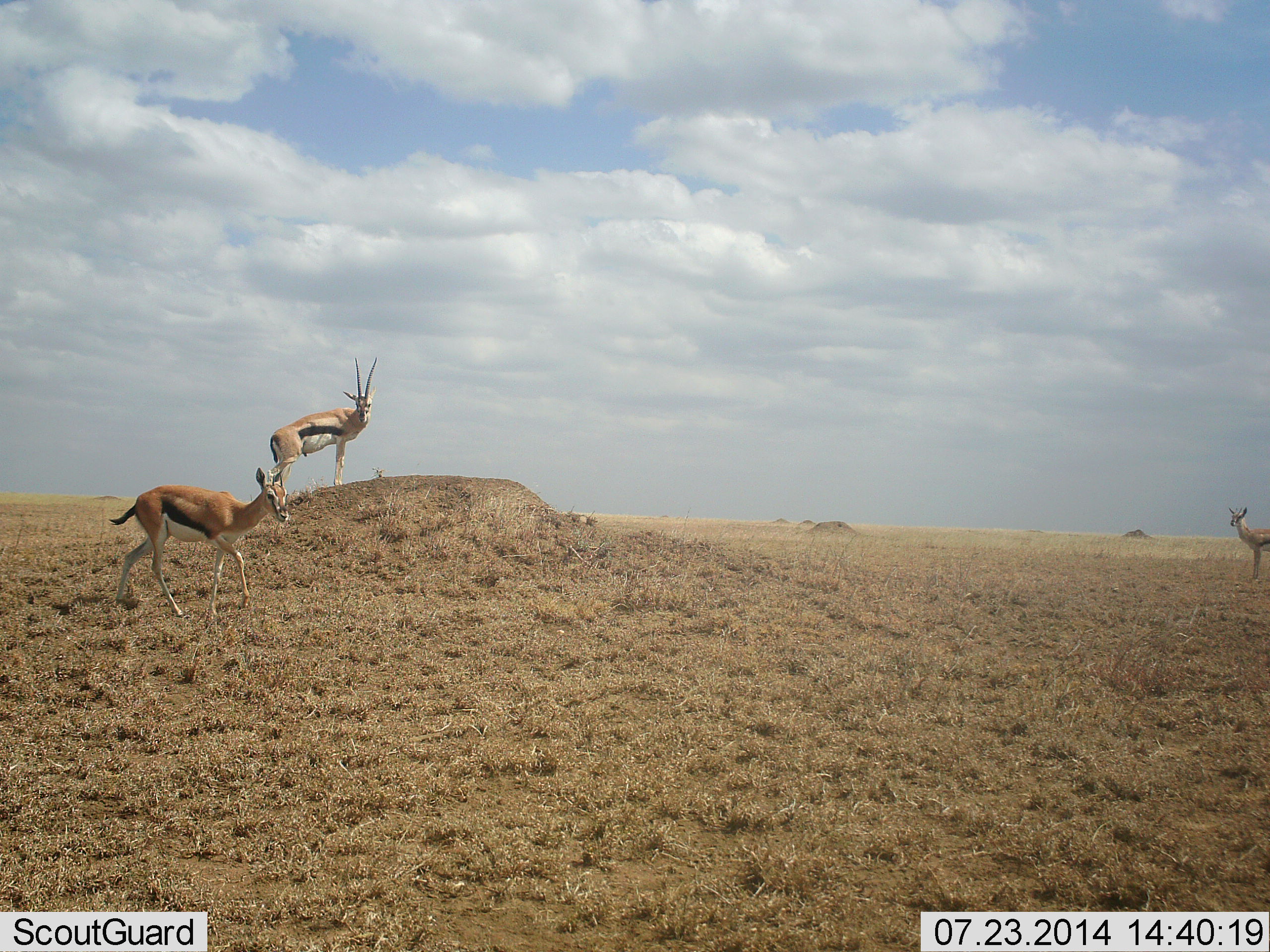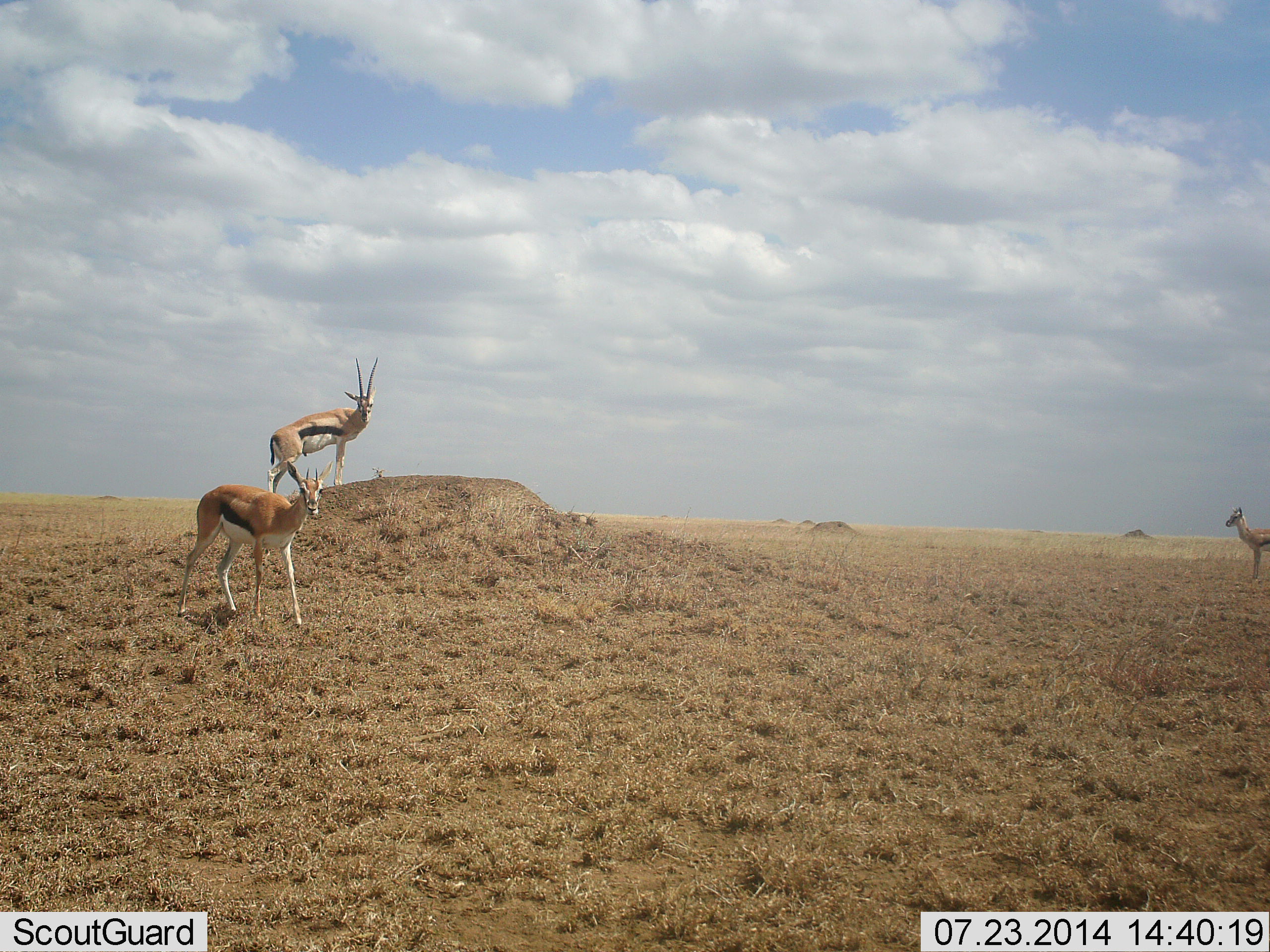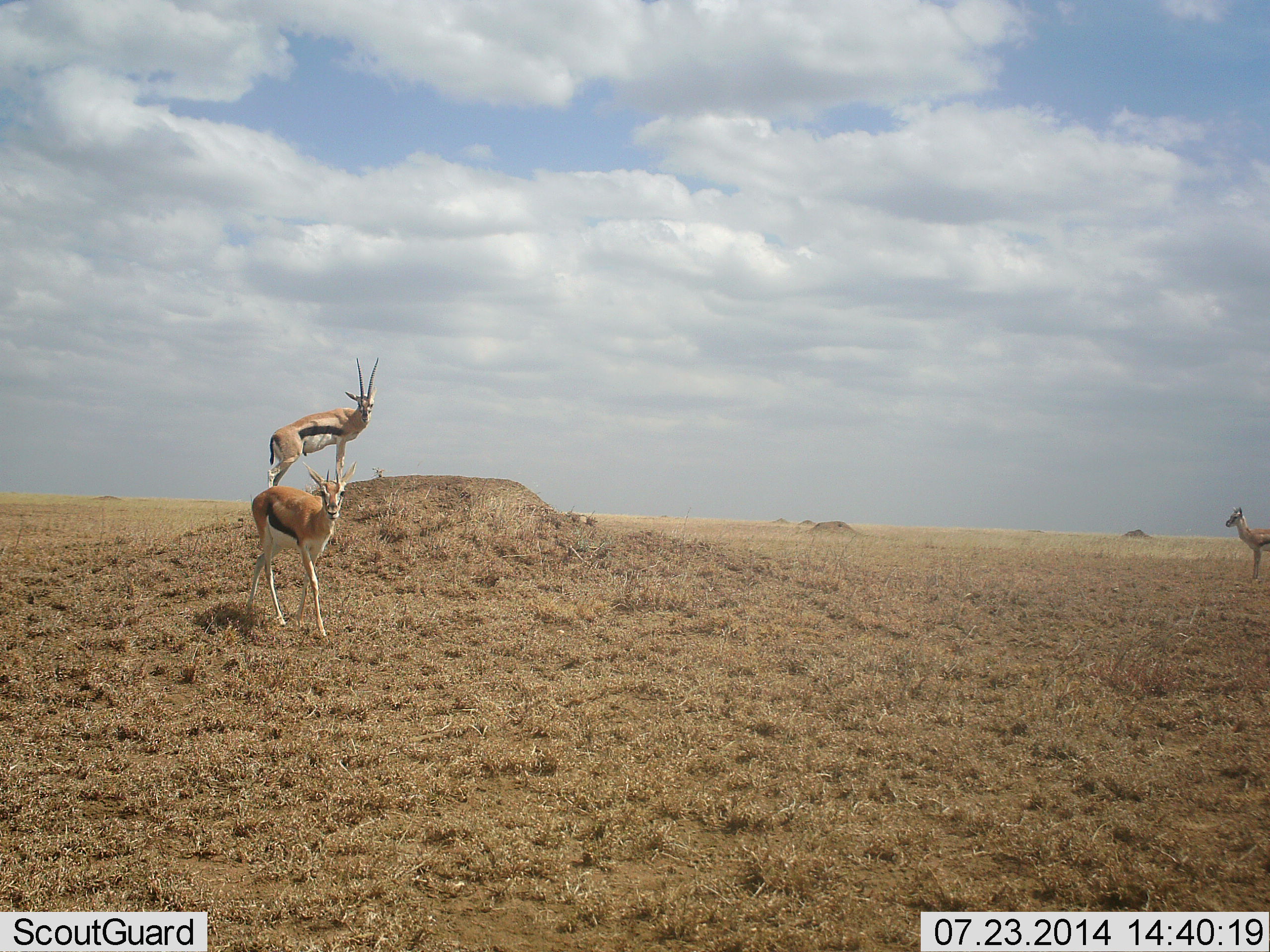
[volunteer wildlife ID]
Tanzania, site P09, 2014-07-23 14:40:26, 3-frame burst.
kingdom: Animalia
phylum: Chordata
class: Mammalia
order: Artiodactyla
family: Bovidae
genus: Eudorcas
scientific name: Eudorcas thomsonii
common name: thomson's gazelle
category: gazellethomsons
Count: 3.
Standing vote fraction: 100%.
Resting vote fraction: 0%.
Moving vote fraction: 80%.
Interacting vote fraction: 0%.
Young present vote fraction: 0%.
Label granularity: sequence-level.